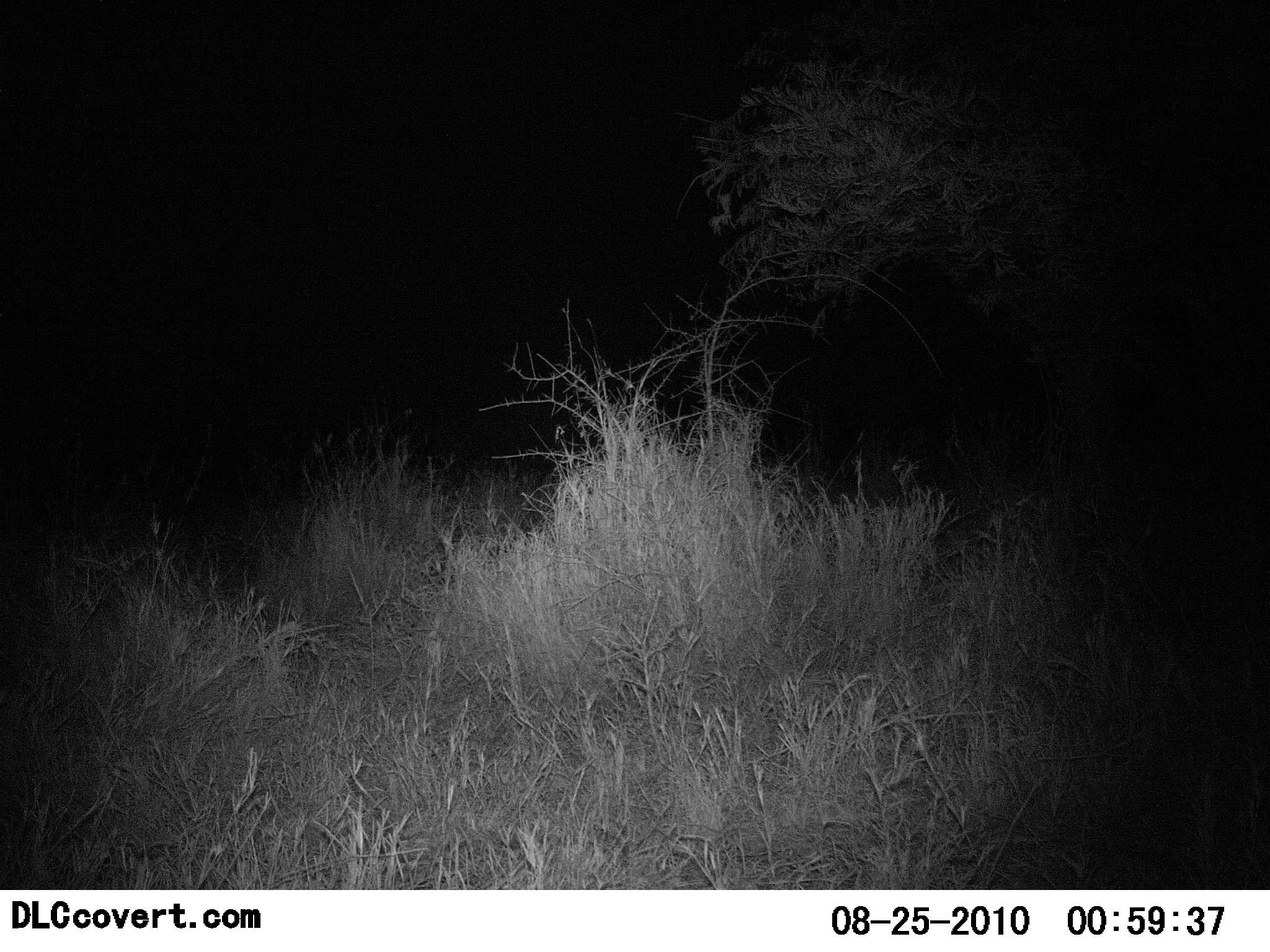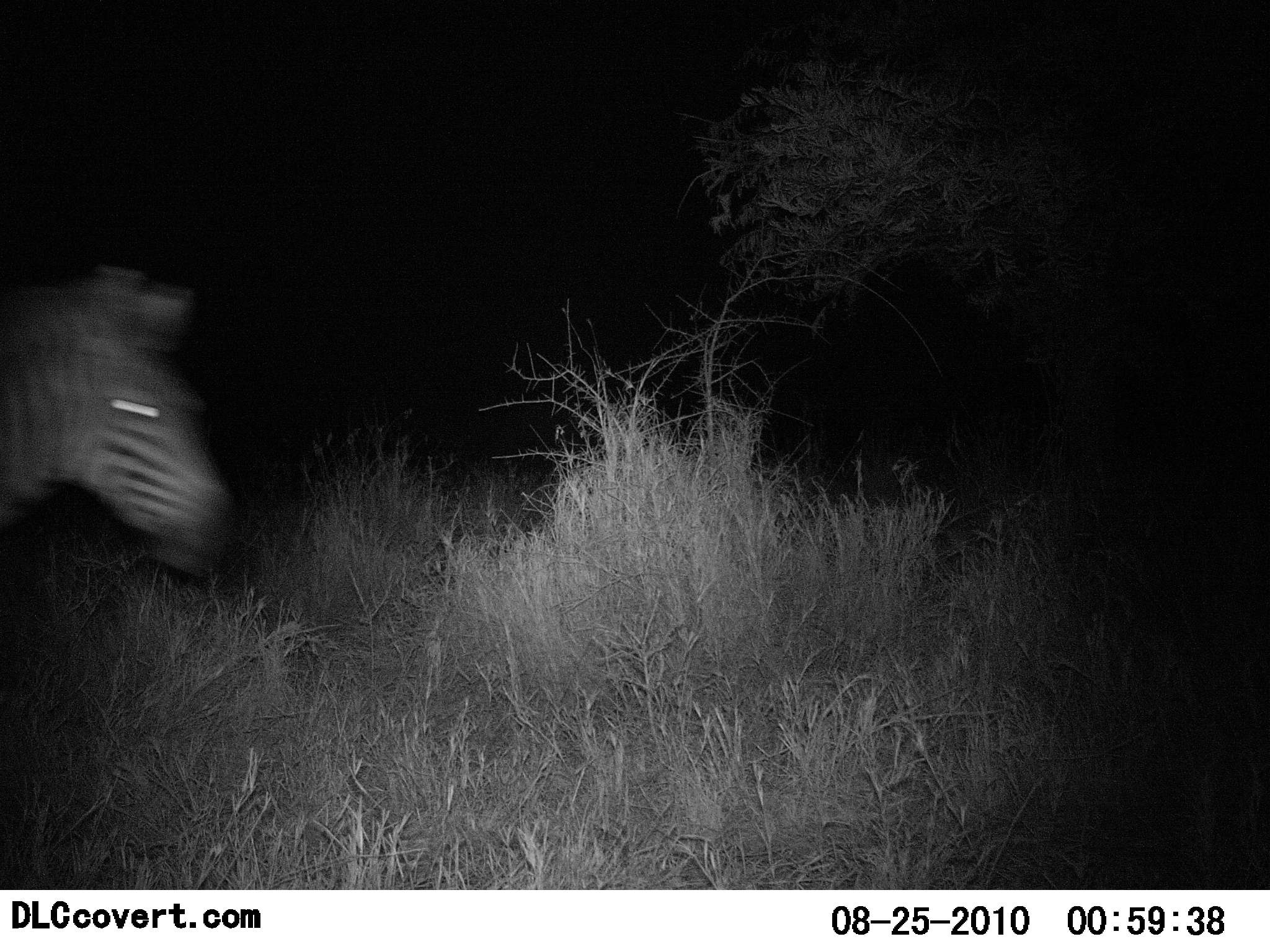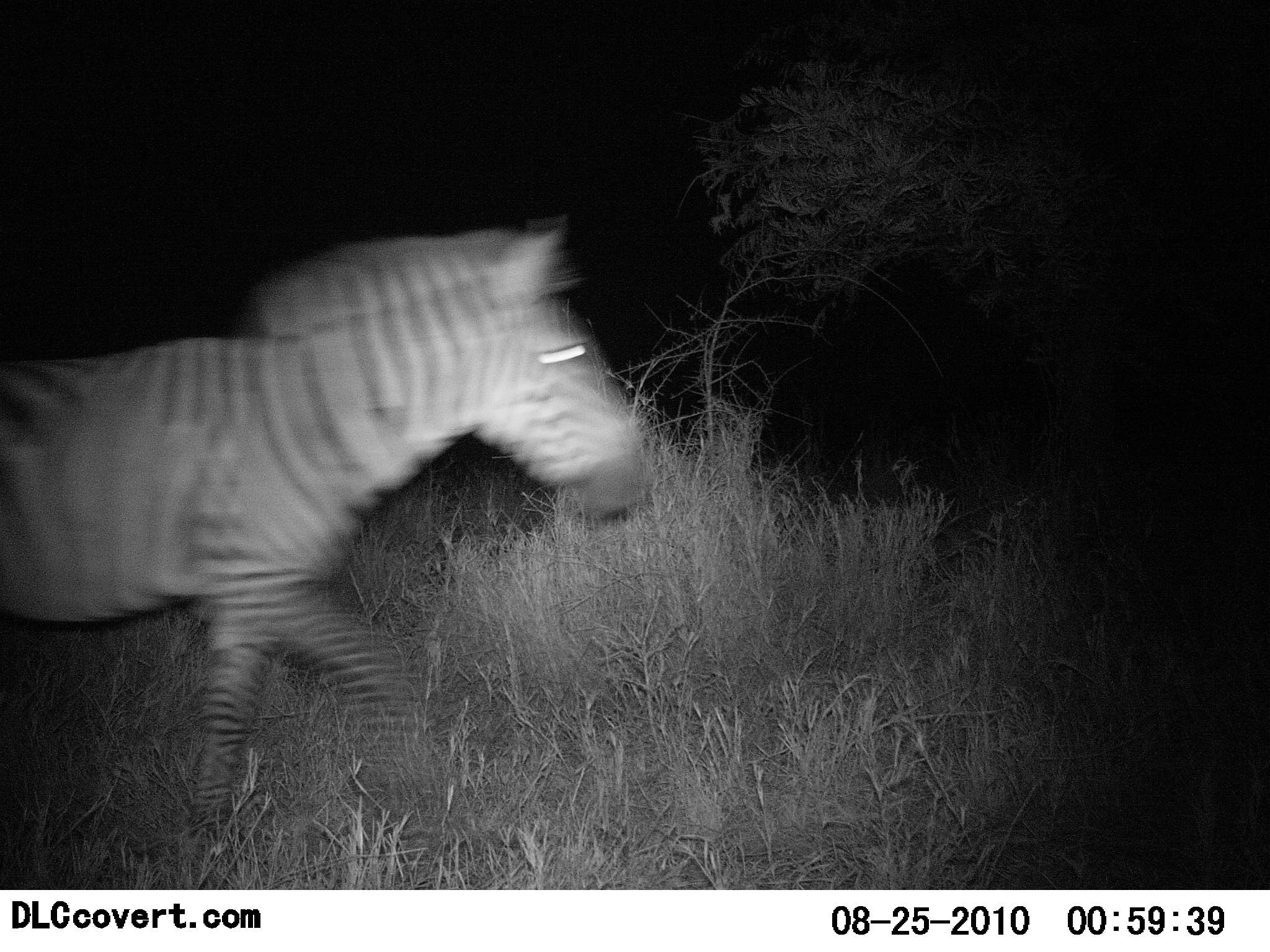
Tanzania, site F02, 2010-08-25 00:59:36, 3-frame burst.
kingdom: Animalia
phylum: Chordata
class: Mammalia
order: Perissodactyla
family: Equidae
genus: Equus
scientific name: Equus quagga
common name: plains zebra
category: zebra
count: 1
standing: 0%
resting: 0%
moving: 100%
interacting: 0%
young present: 0%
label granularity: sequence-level